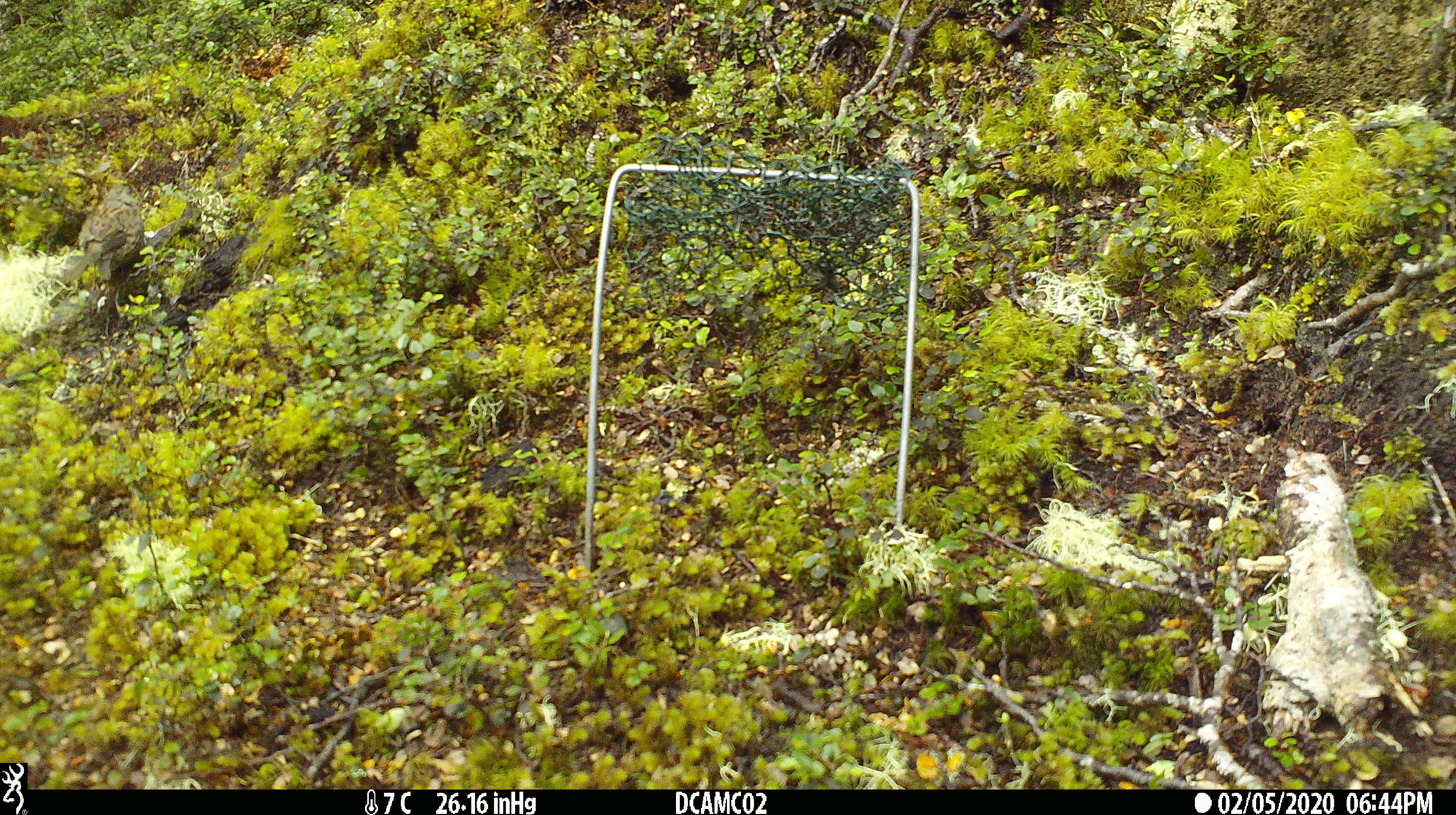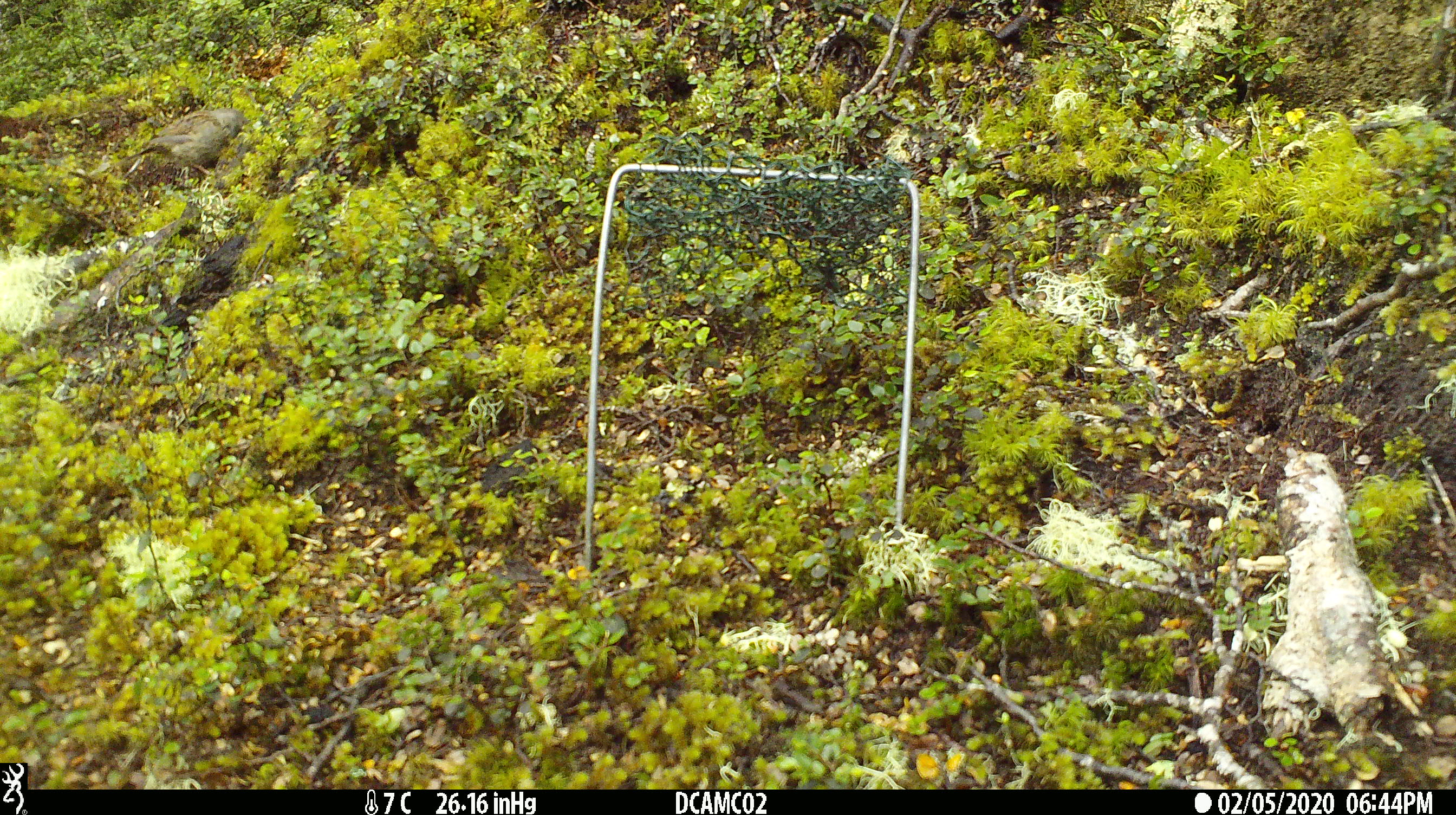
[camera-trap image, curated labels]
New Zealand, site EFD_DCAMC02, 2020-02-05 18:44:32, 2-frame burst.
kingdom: Animalia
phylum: Chordata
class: Aves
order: Passeriformes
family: Prunellidae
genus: Prunella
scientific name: Prunella modularis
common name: dunnock